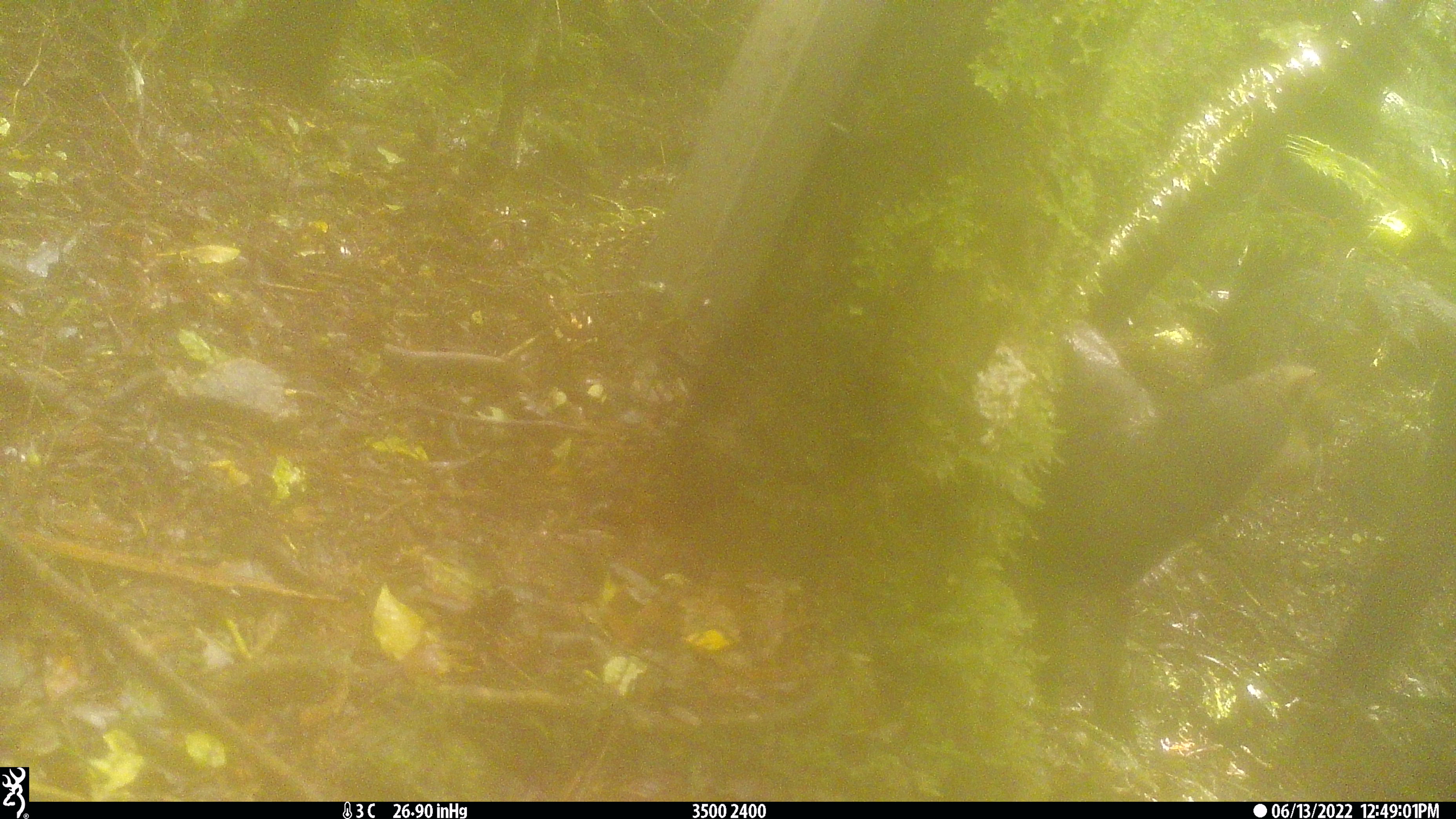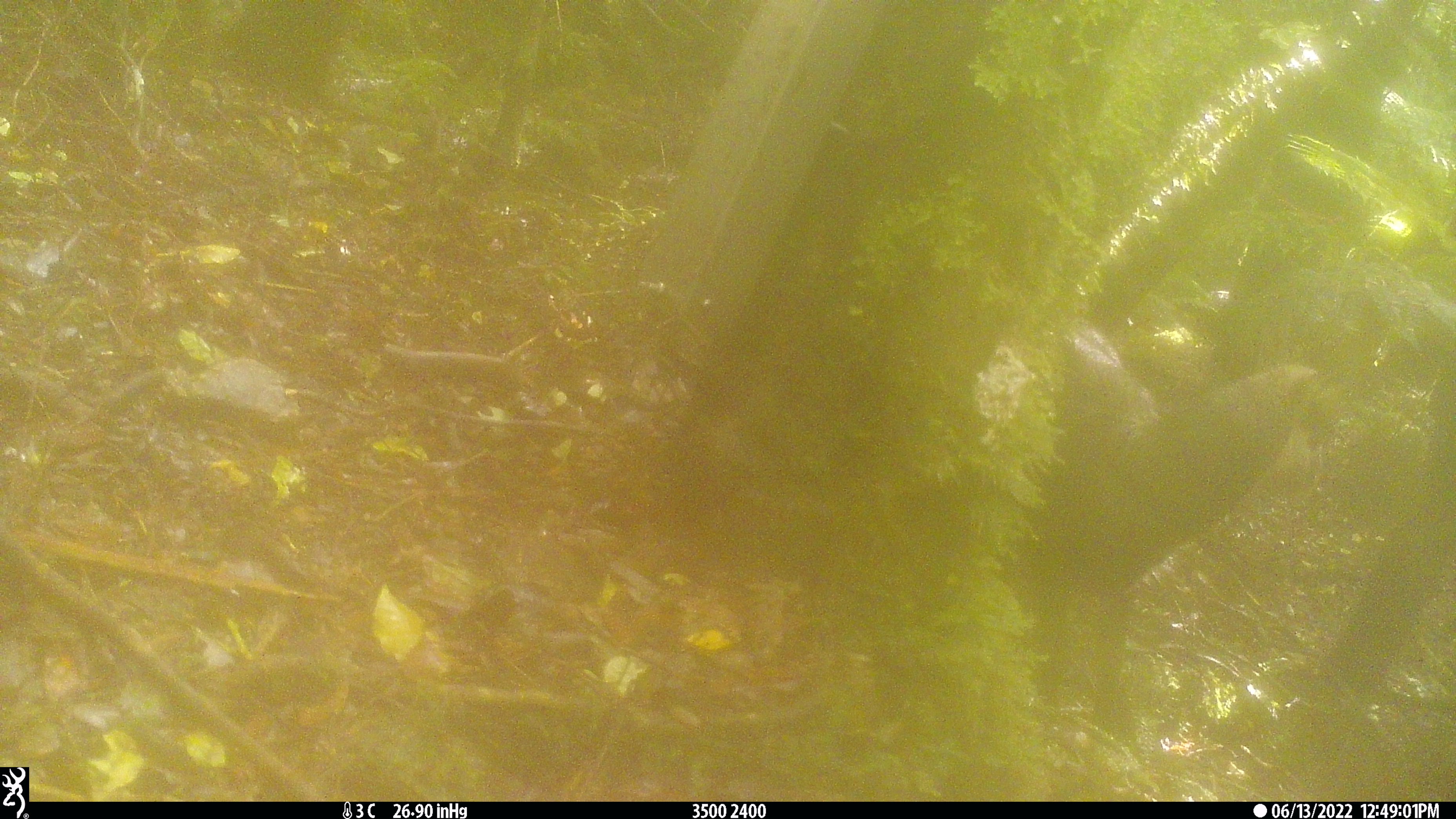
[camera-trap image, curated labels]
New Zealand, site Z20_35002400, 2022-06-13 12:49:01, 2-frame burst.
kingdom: Animalia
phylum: Chordata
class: Mammalia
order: Artiodactyla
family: Bovidae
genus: Rupicapra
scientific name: Rupicapra rupicapra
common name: alpine chamois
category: chamois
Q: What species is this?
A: Chamois (alpine chamois) (Rupicapra rupicapra).